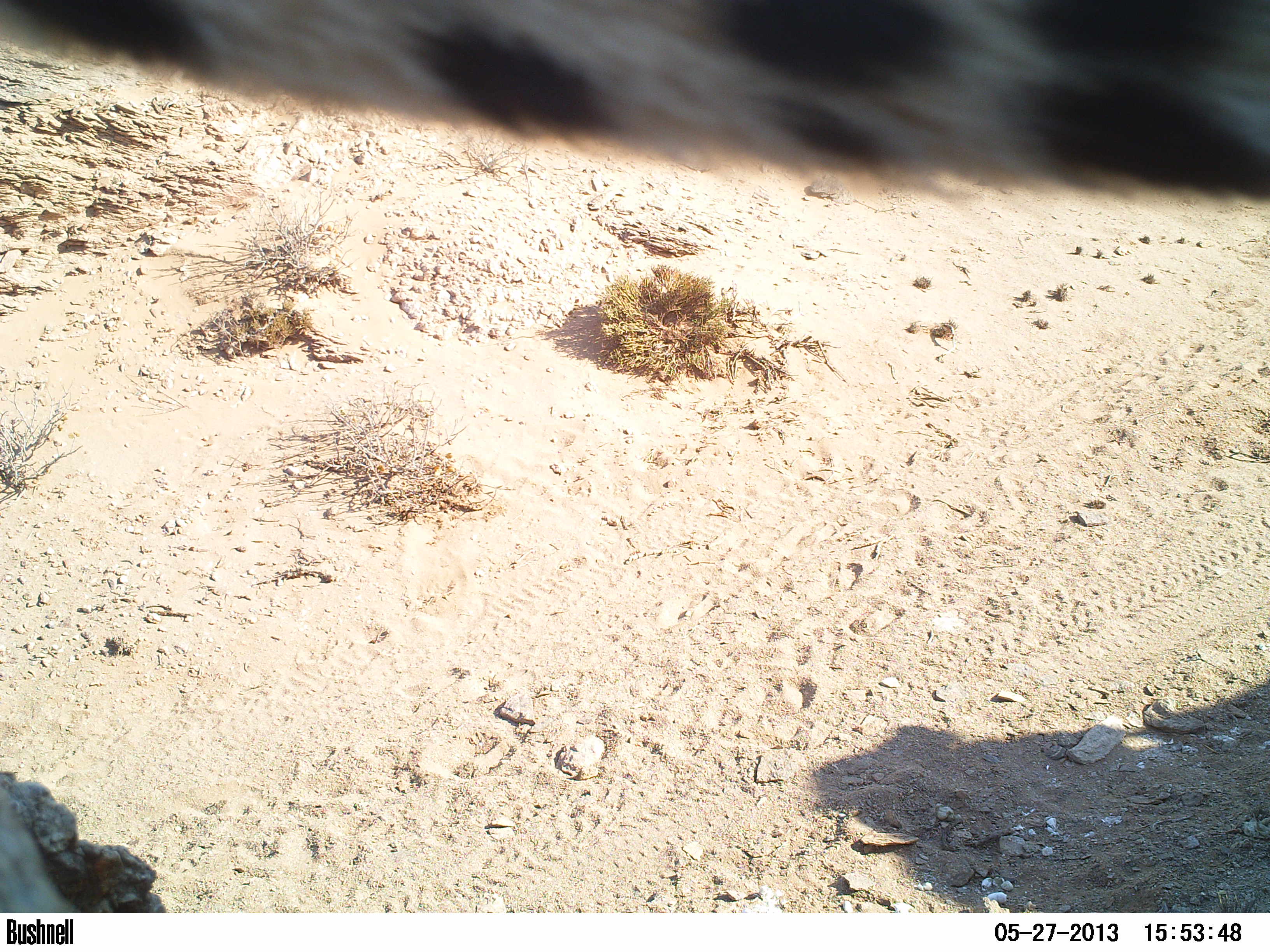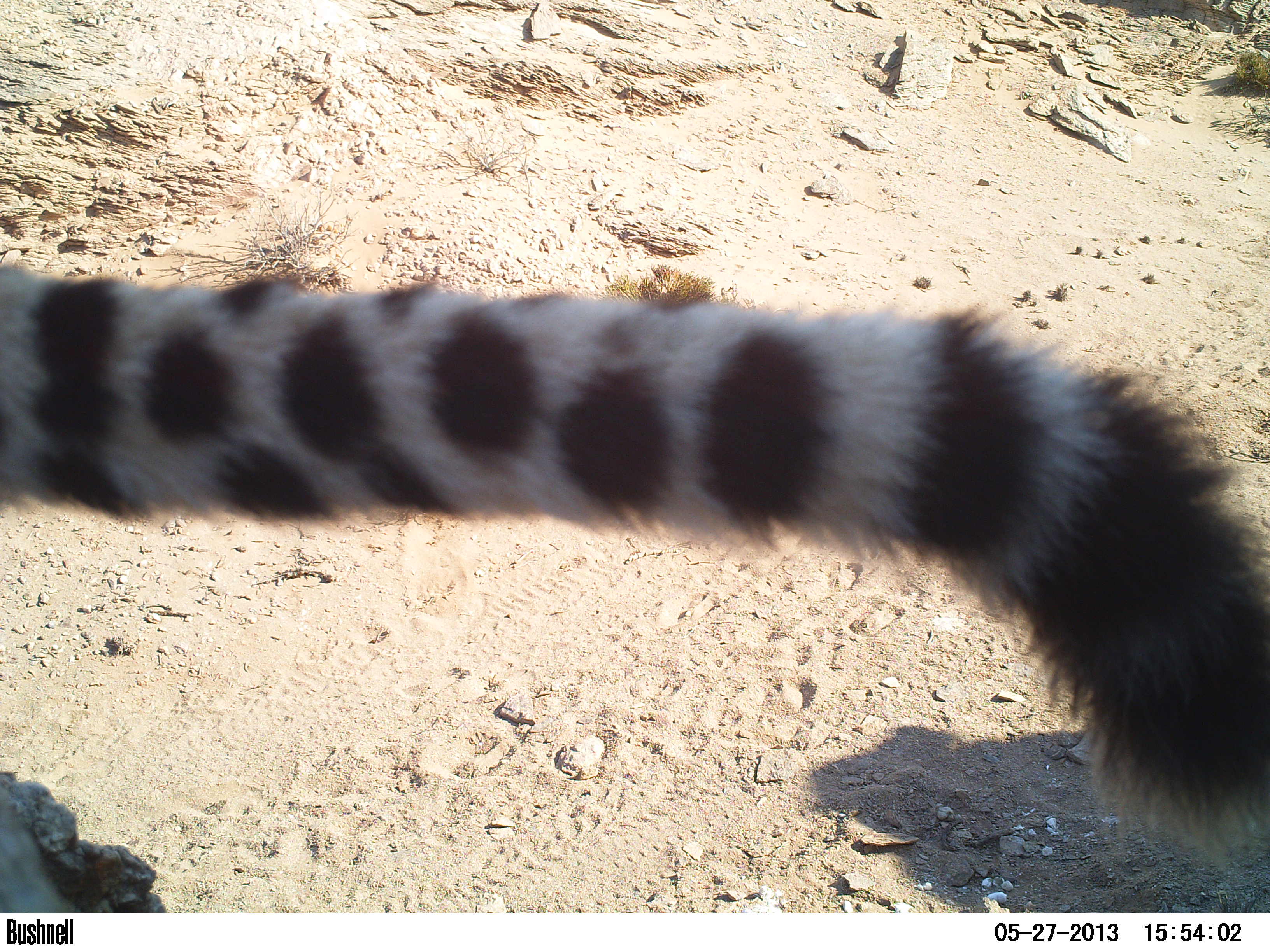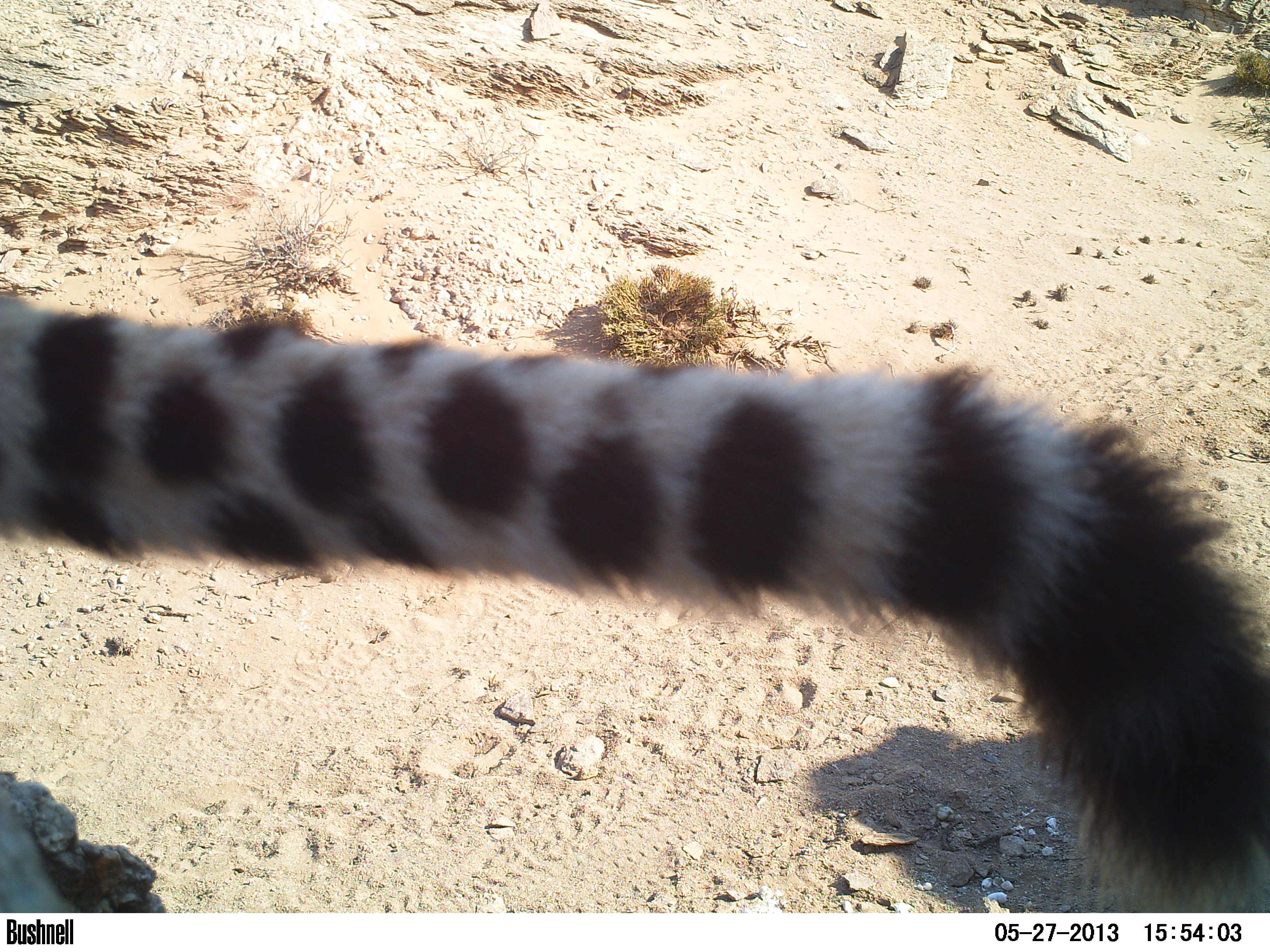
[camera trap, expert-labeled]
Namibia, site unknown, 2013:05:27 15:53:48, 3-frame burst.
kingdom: Animalia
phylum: Chordata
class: Mammalia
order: Carnivora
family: Felidae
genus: Acinonyx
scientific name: Acinonyx jubatus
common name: cheetah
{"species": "Acinonyx jubatus (cheetah)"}